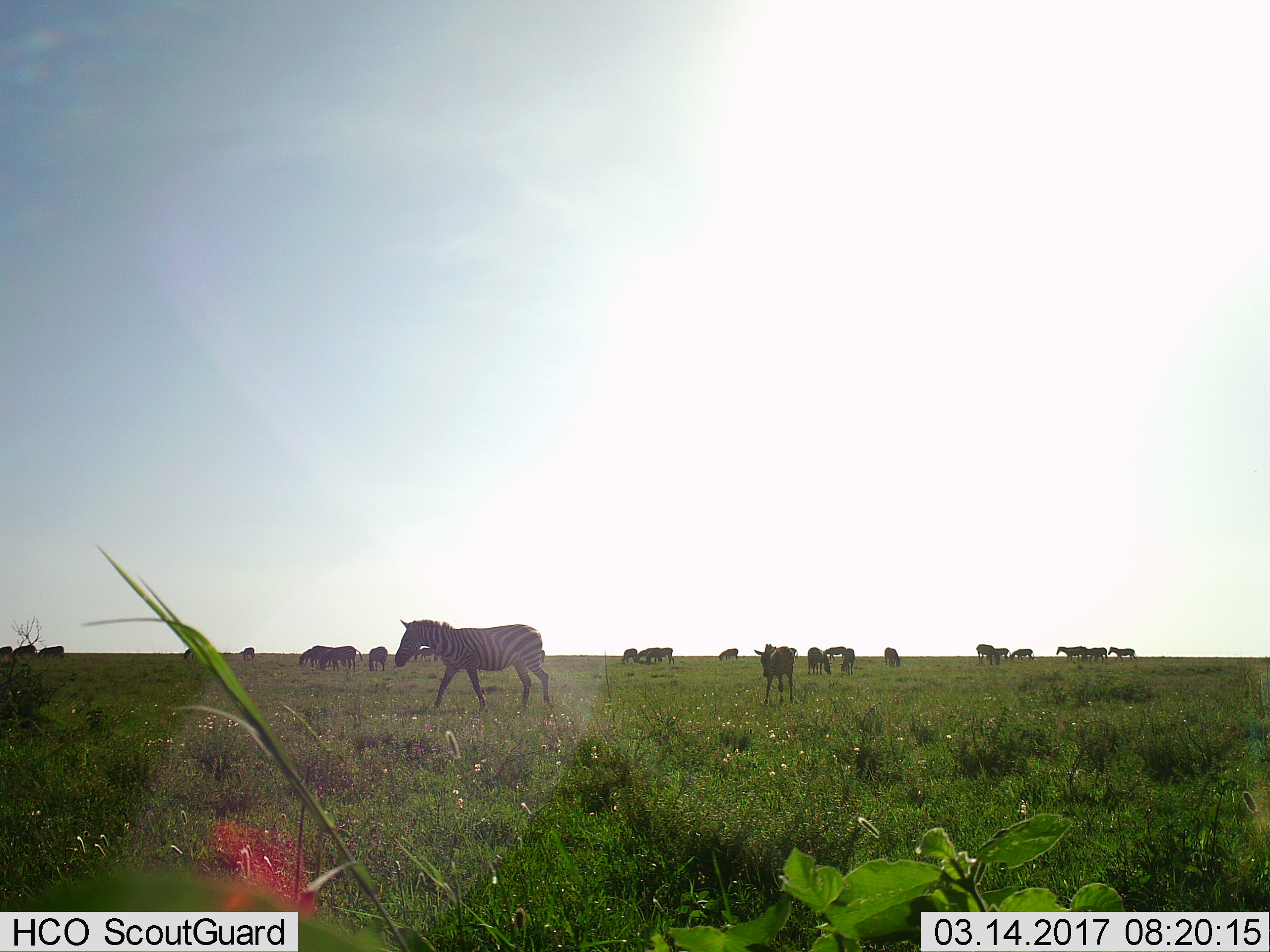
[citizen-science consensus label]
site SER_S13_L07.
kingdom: Animalia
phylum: Chordata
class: Mammalia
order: Perissodactyla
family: Equidae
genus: Equus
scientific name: Equus quagga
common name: plains zebra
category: zebraplains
Zebraplains (plains zebra) (Equus quagga), count 11-50. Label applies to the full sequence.